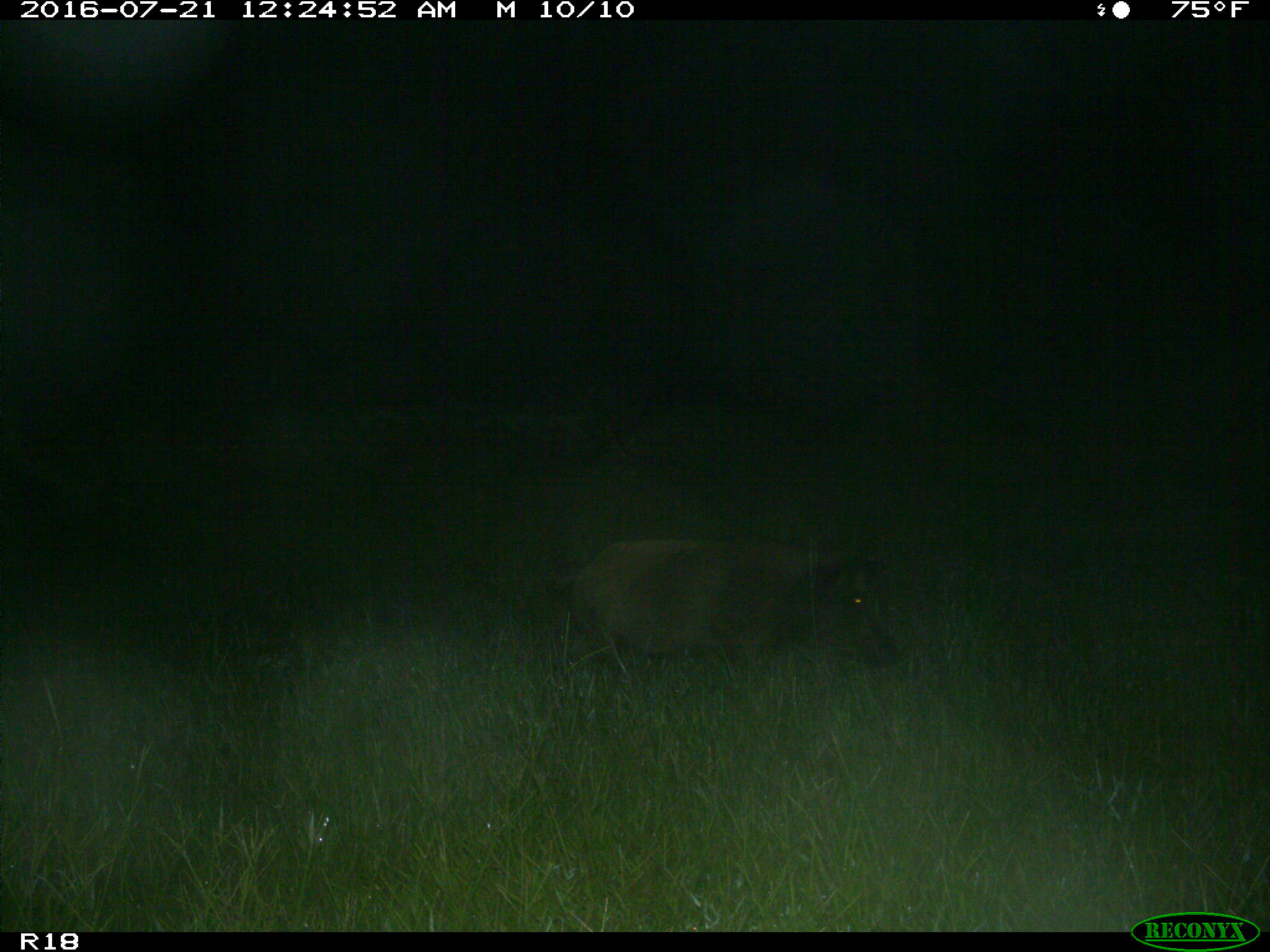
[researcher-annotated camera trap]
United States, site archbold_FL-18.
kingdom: Animalia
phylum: Chordata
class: Mammalia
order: Artiodactyla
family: Suidae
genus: Sus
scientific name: Sus scrofa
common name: wild boar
Sus scrofa (wild boar).